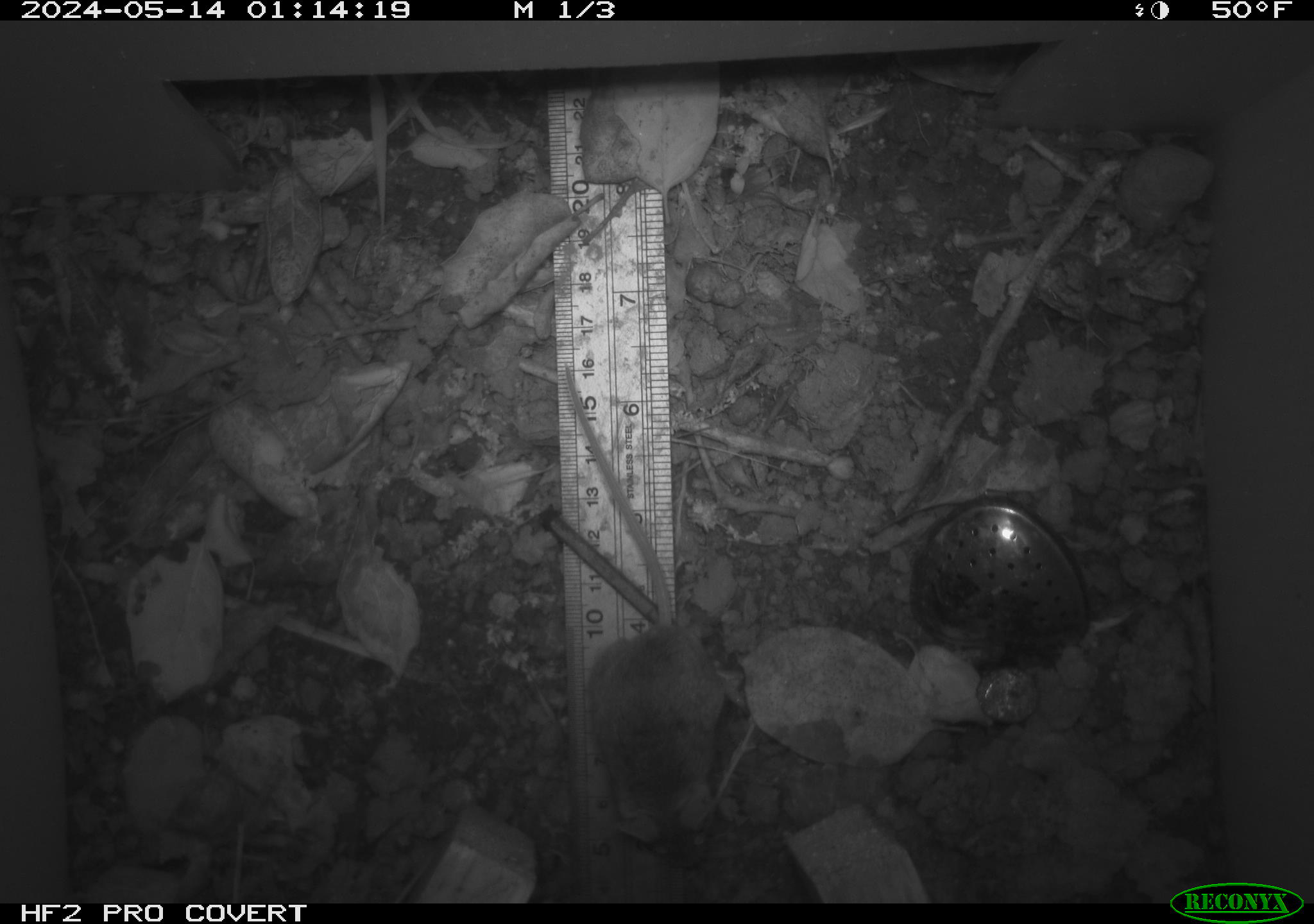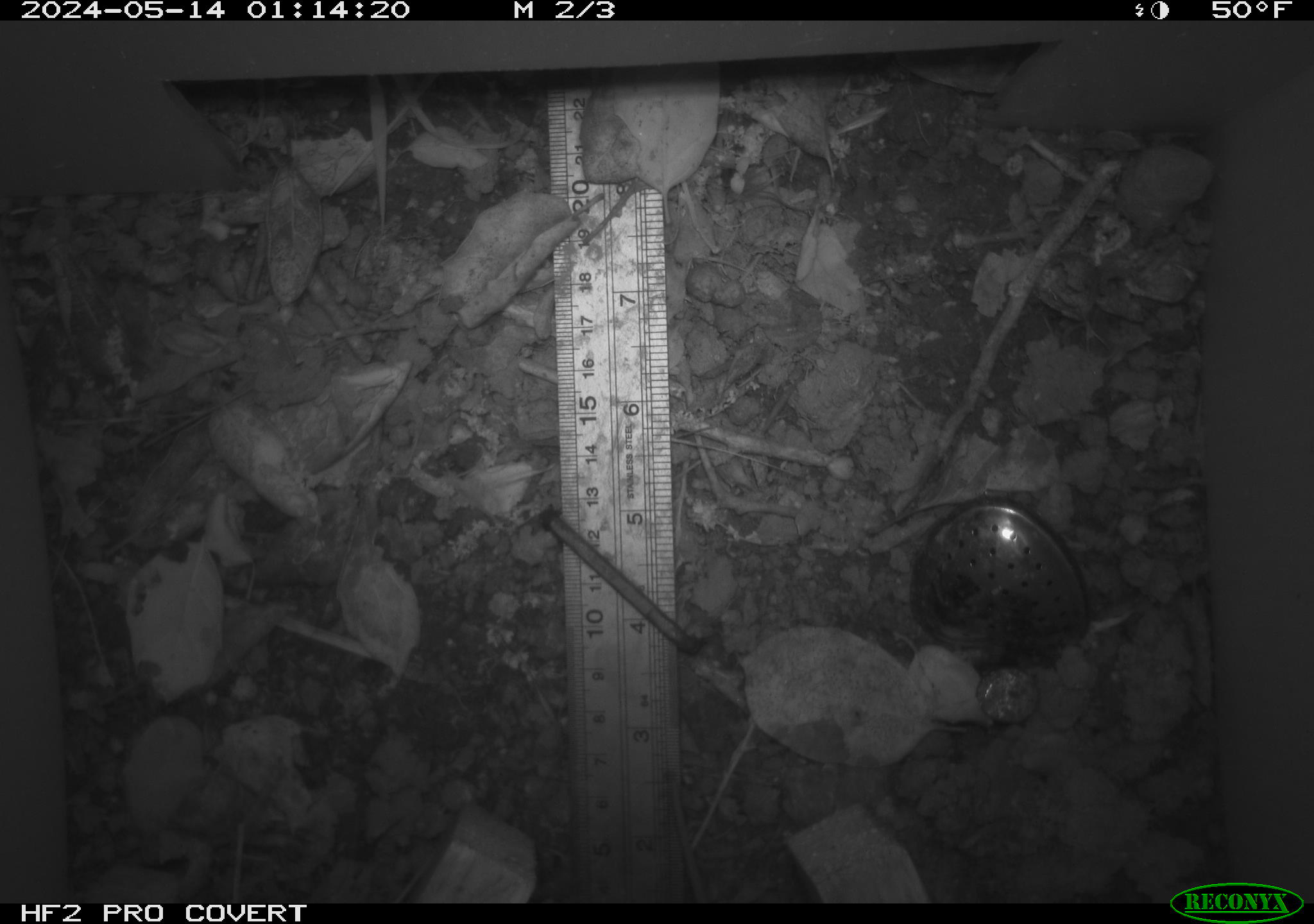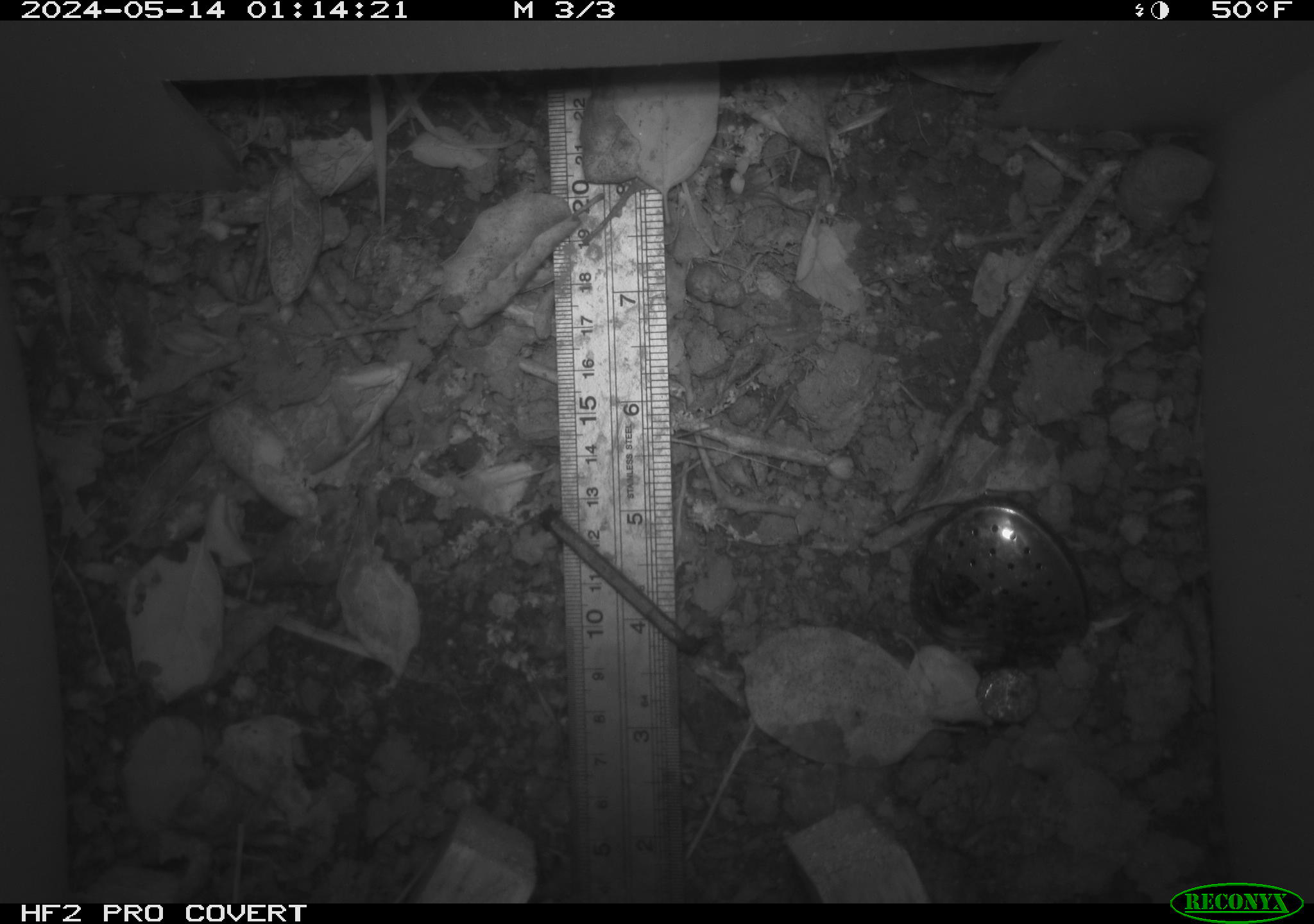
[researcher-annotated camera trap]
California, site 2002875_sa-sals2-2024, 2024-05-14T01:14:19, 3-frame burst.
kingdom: Animalia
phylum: Chordata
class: Mammalia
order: Rodentia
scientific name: Rodentia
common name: mouse species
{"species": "mouse species (Rodentia)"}